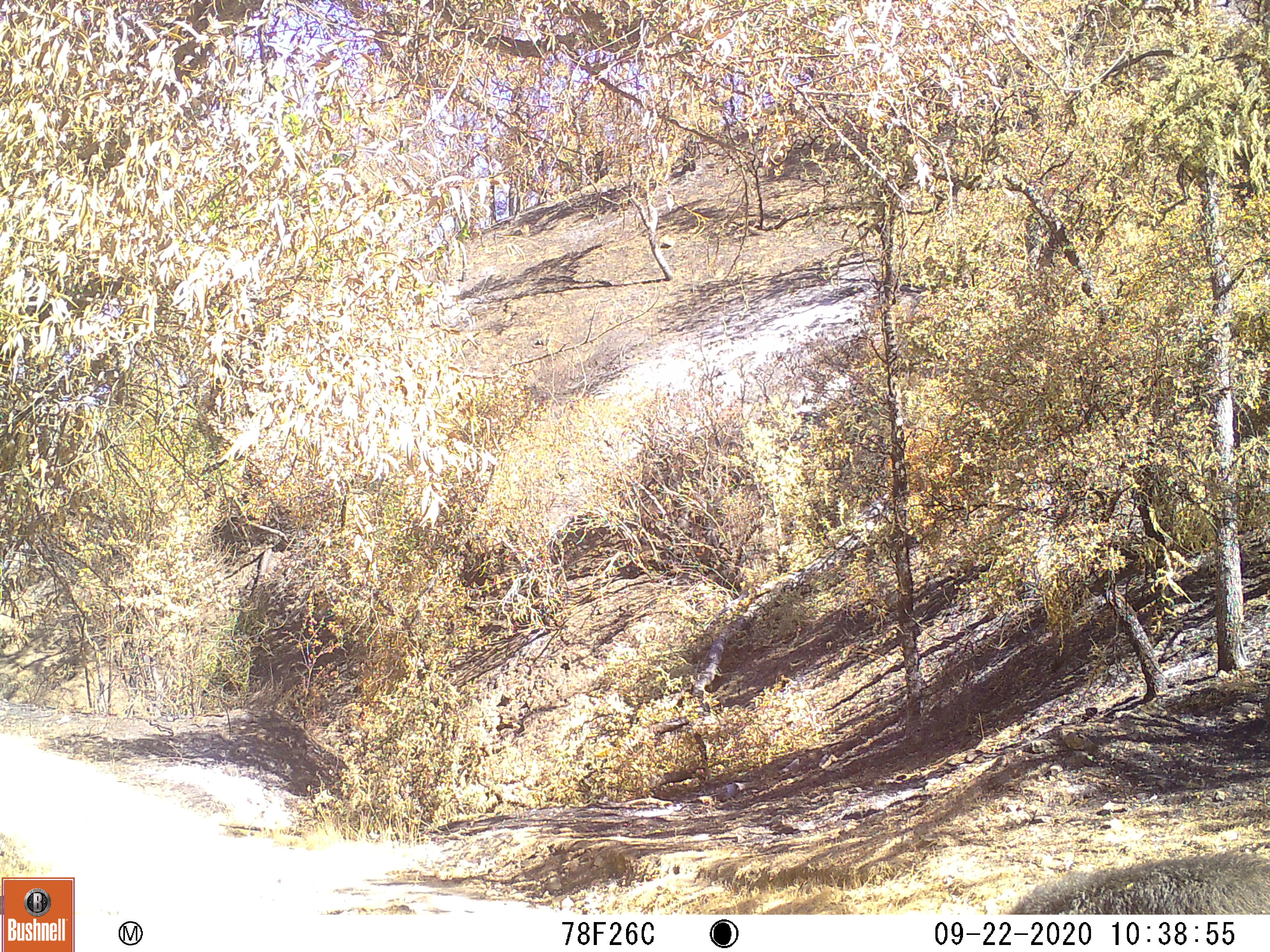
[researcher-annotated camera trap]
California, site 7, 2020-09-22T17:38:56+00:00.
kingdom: Animalia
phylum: Chordata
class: Mammalia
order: Artiodactyla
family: Suidae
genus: Sus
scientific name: Sus scrofa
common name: wild boar